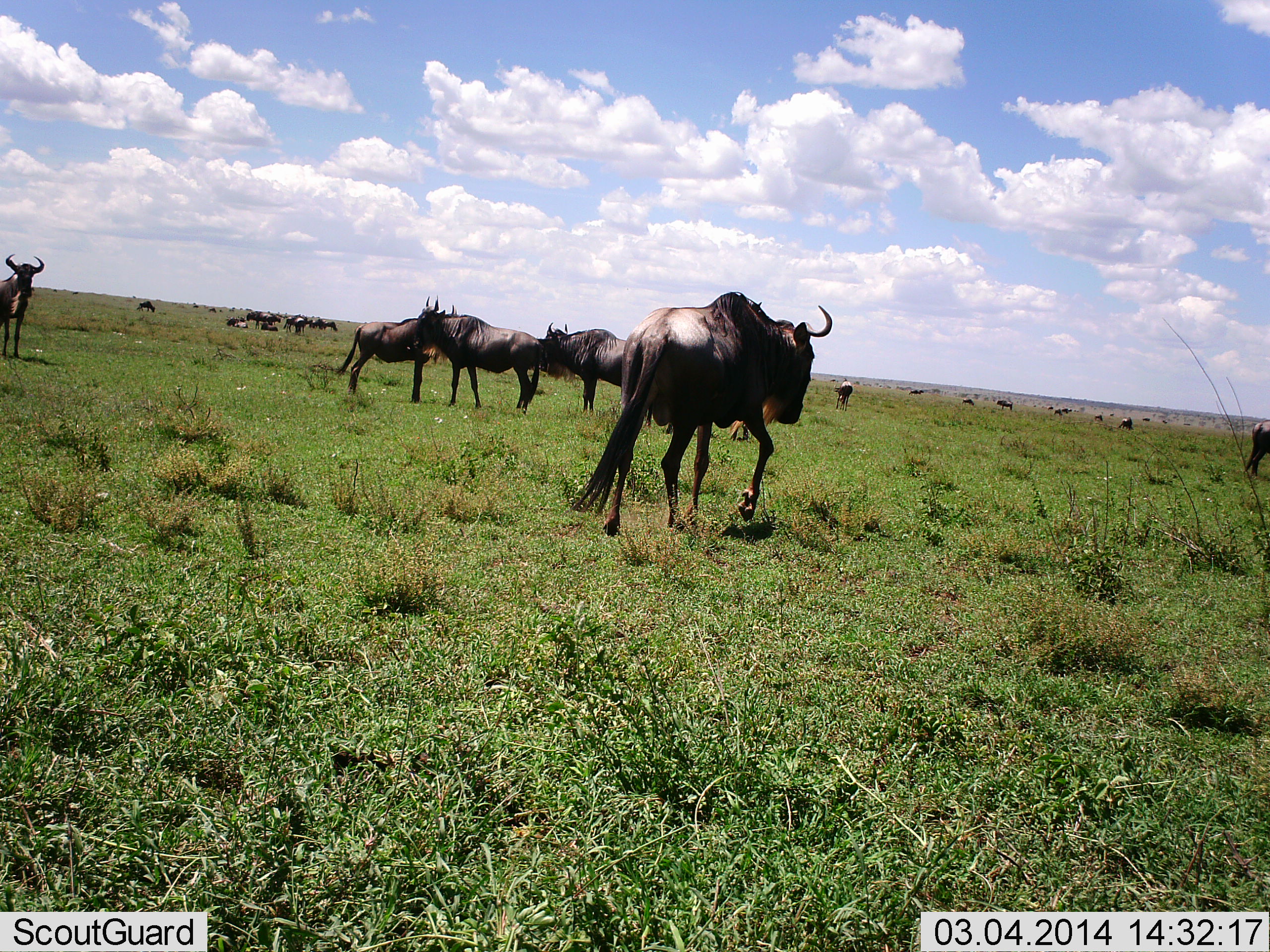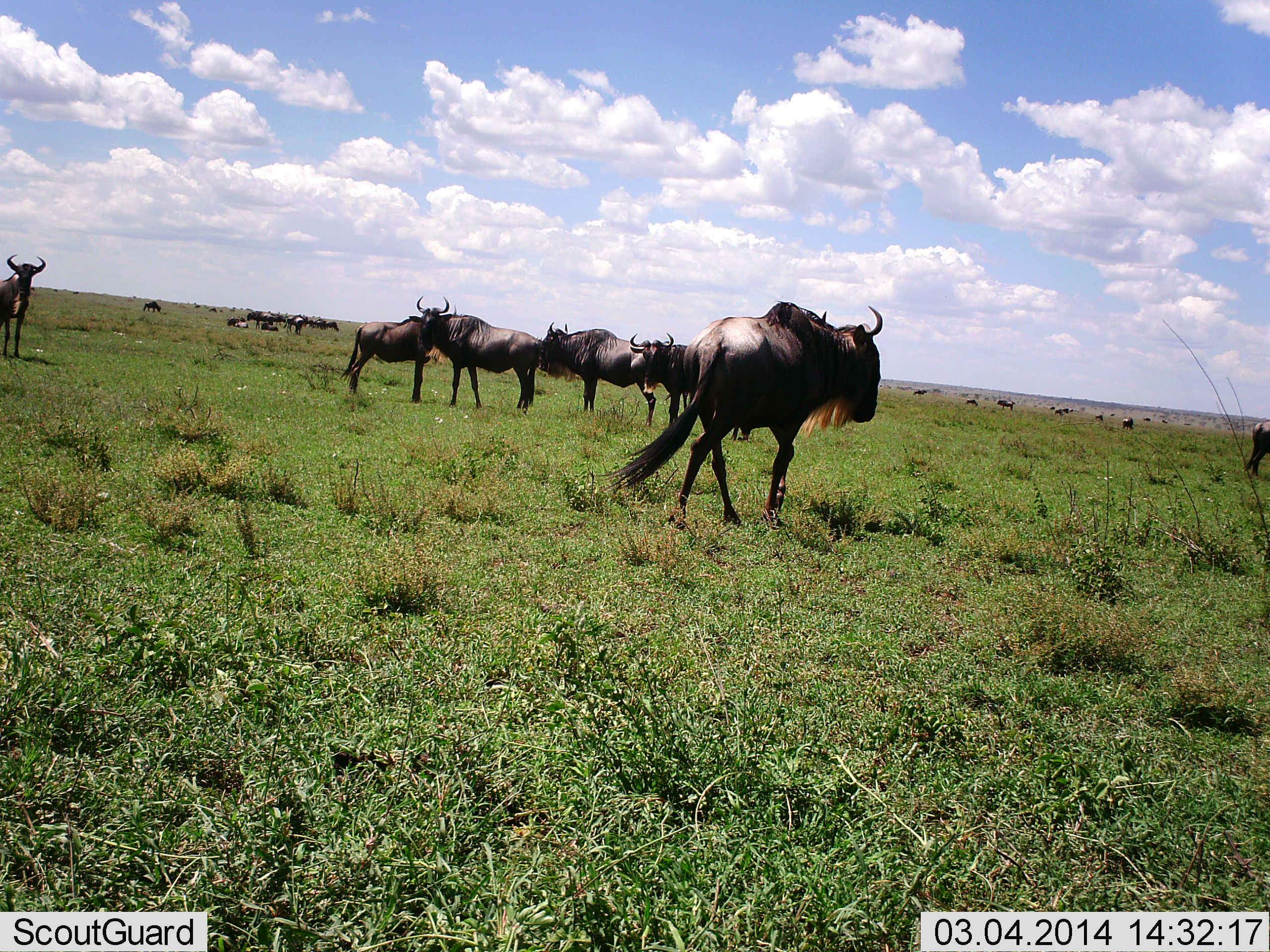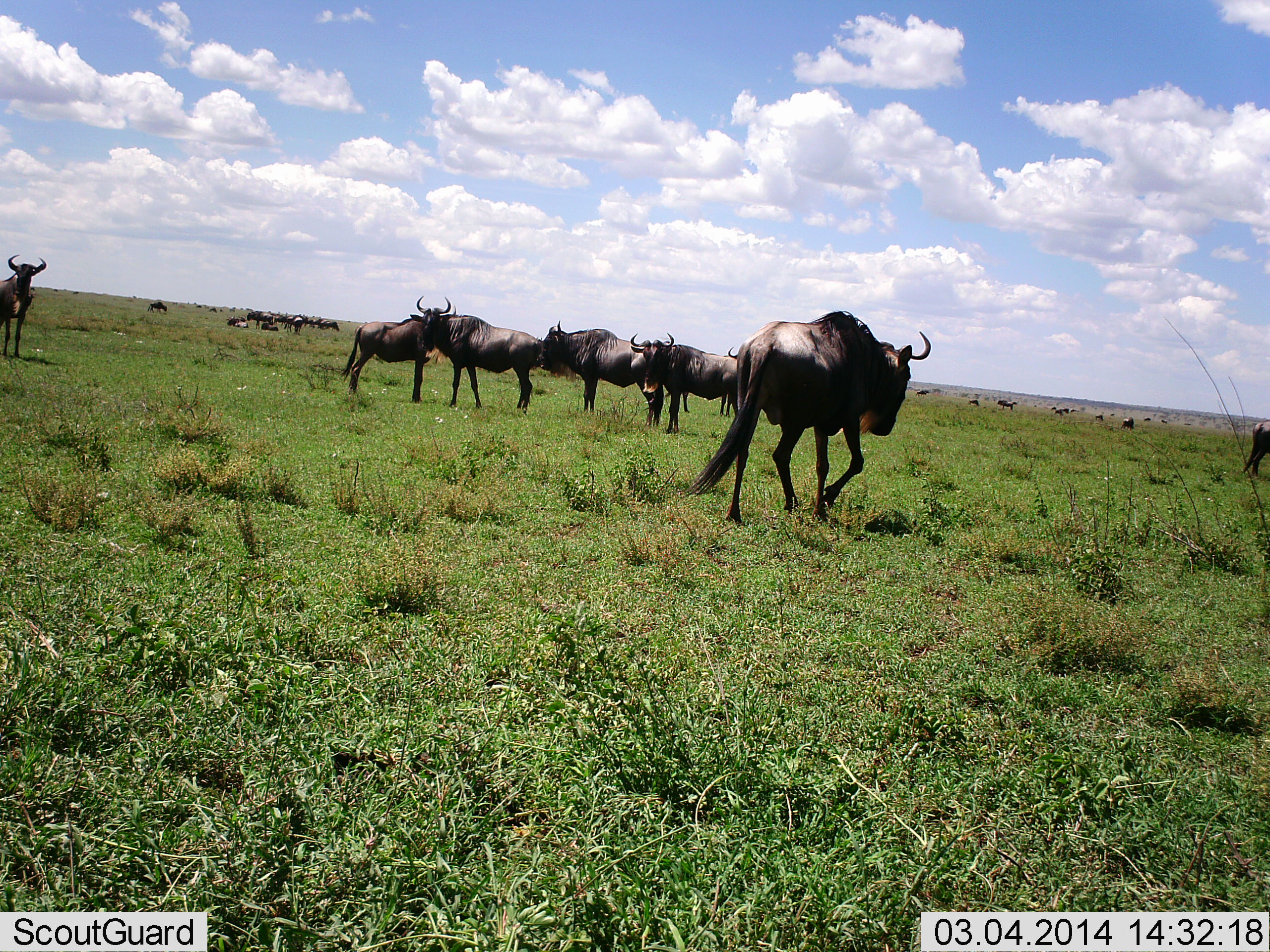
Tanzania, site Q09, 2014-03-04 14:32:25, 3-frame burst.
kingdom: Animalia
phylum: Chordata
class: Mammalia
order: Artiodactyla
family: Bovidae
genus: Connochaetes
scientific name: Connochaetes taurinus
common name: blue wildebeest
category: wildebeest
Wildebeest (blue wildebeest) (Connochaetes taurinus), count 11-50. Behavior (volunteer vote fractions): standing 80%, resting 30%, moving 60%, interacting 20%. Young present (vote fraction): 0%. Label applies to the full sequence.